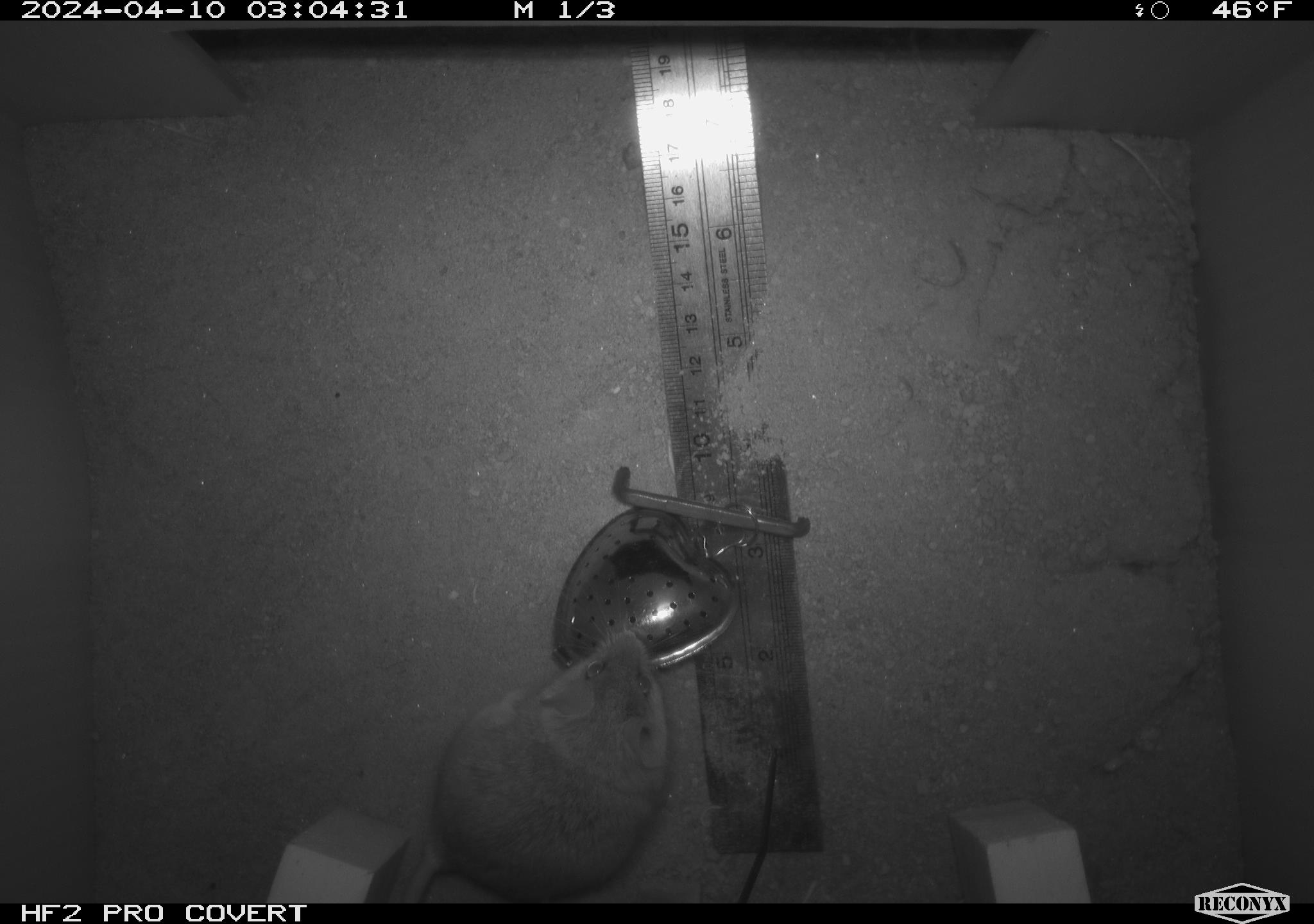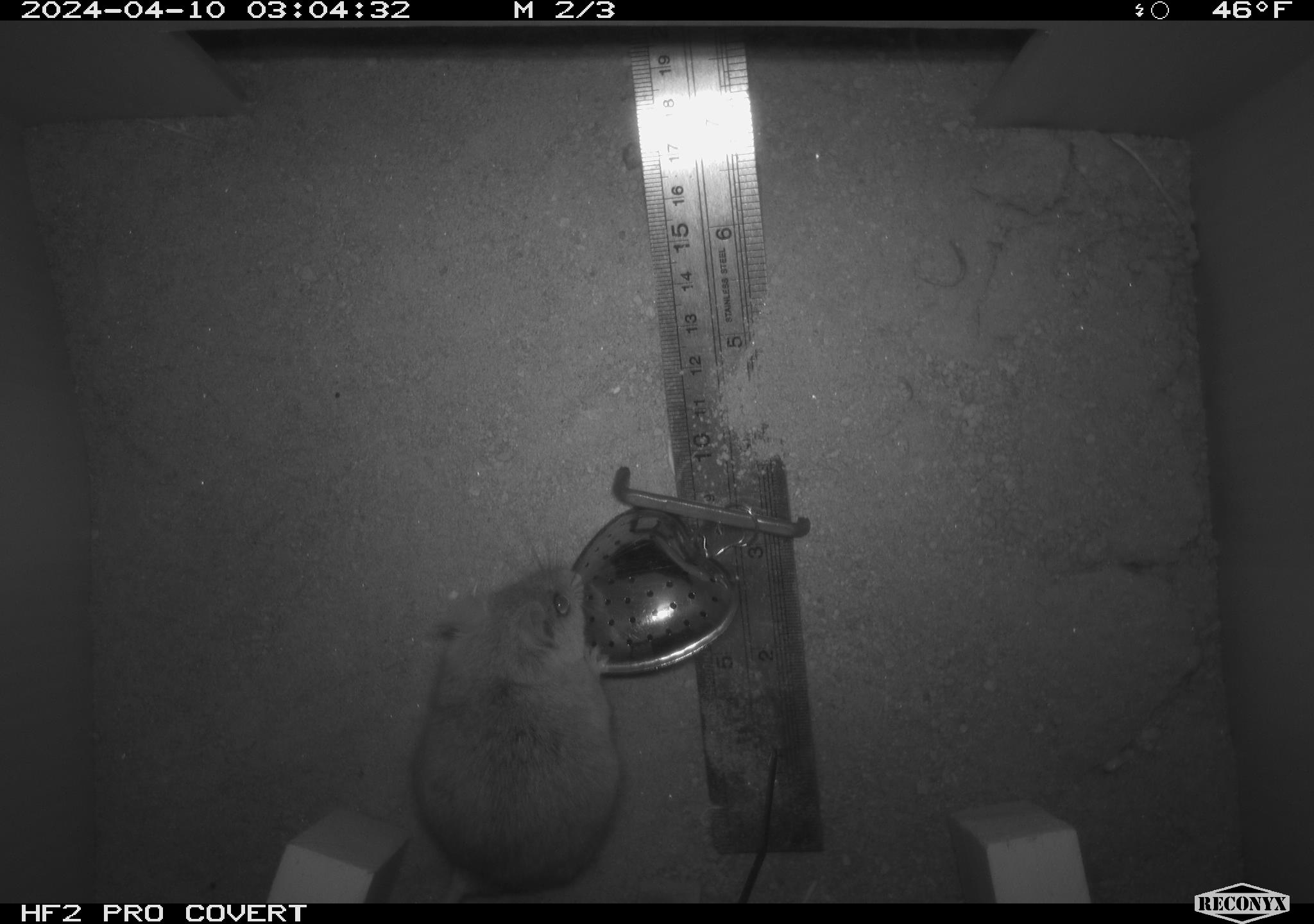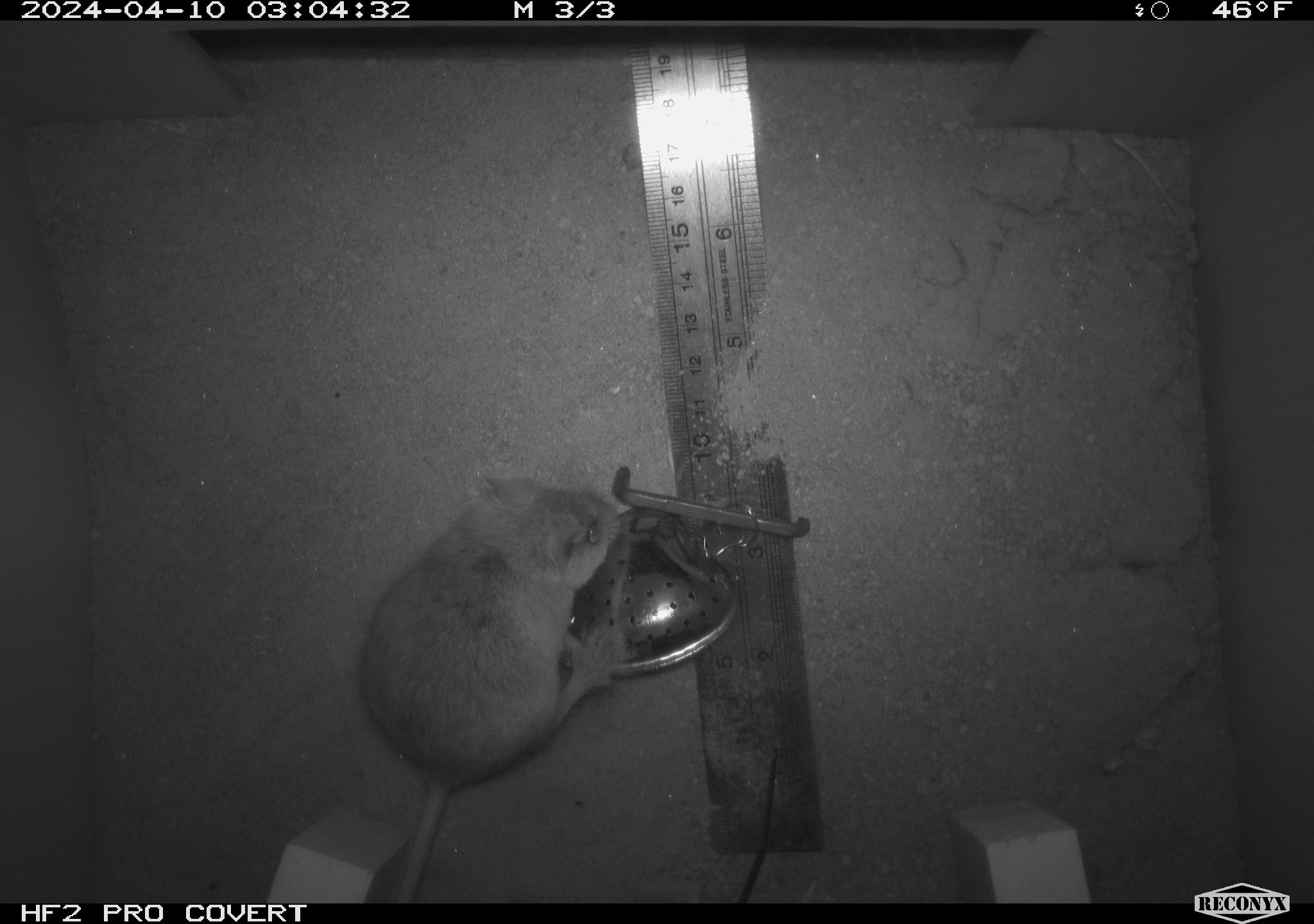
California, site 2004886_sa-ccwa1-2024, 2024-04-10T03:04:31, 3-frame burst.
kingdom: Animalia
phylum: Chordata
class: Mammalia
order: Rodentia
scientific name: Rodentia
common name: mouse species